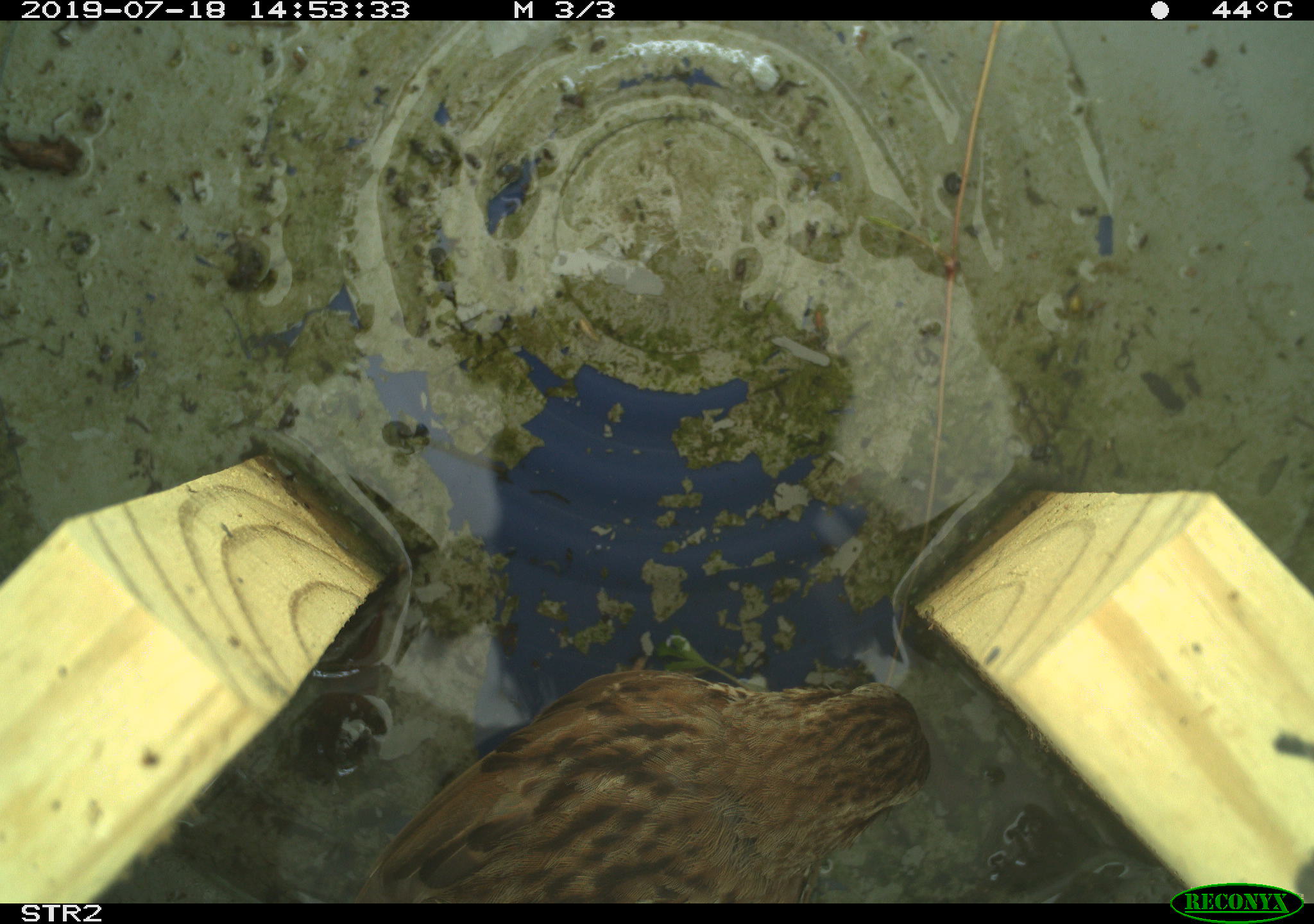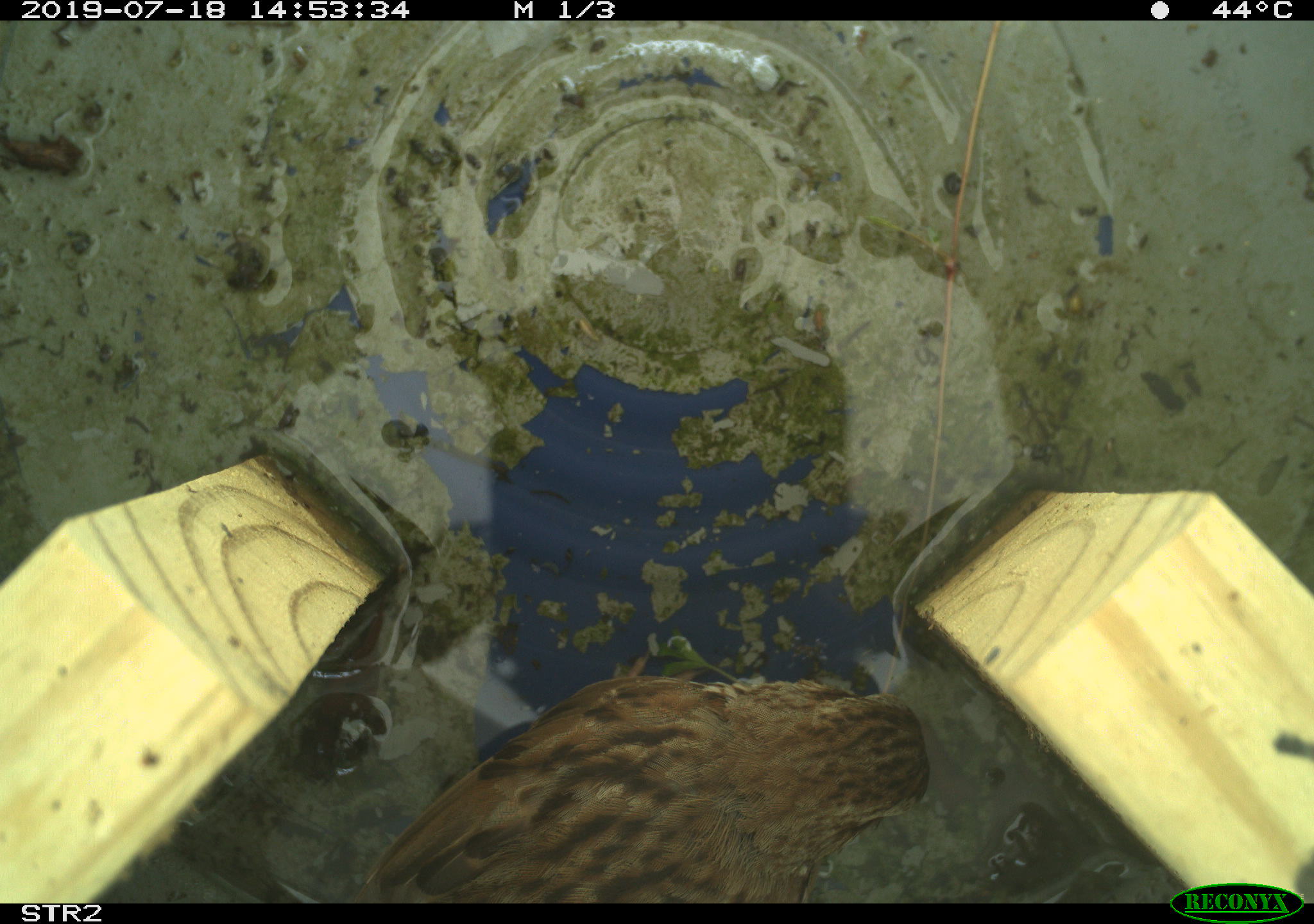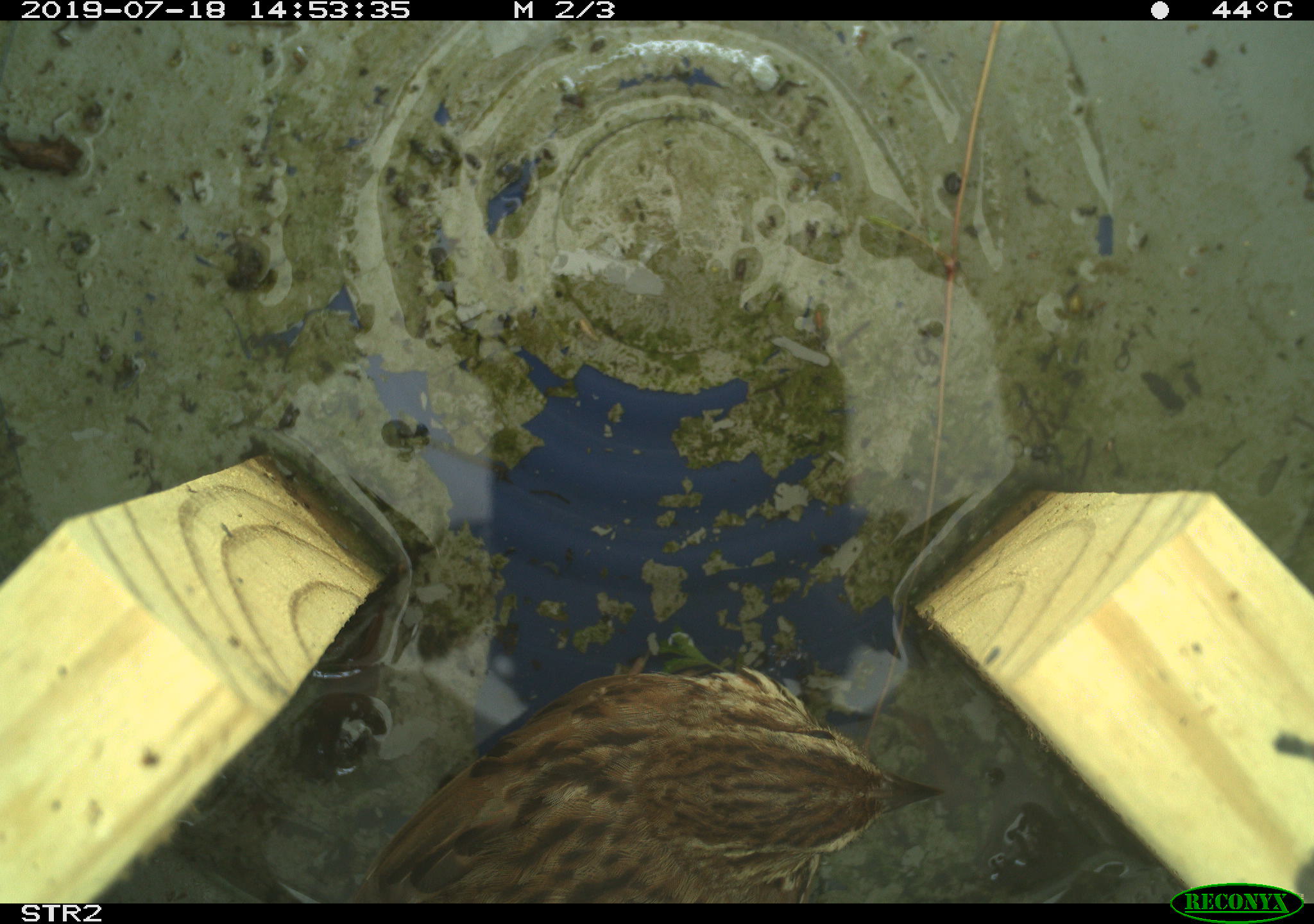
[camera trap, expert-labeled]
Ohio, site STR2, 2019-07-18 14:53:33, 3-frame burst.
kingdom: Animalia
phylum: Chordata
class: Aves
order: Passeriformes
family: Passerellidae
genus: Melospiza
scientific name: Melospiza melodia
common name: song sparrow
Song sparrow (Melospiza melodia).